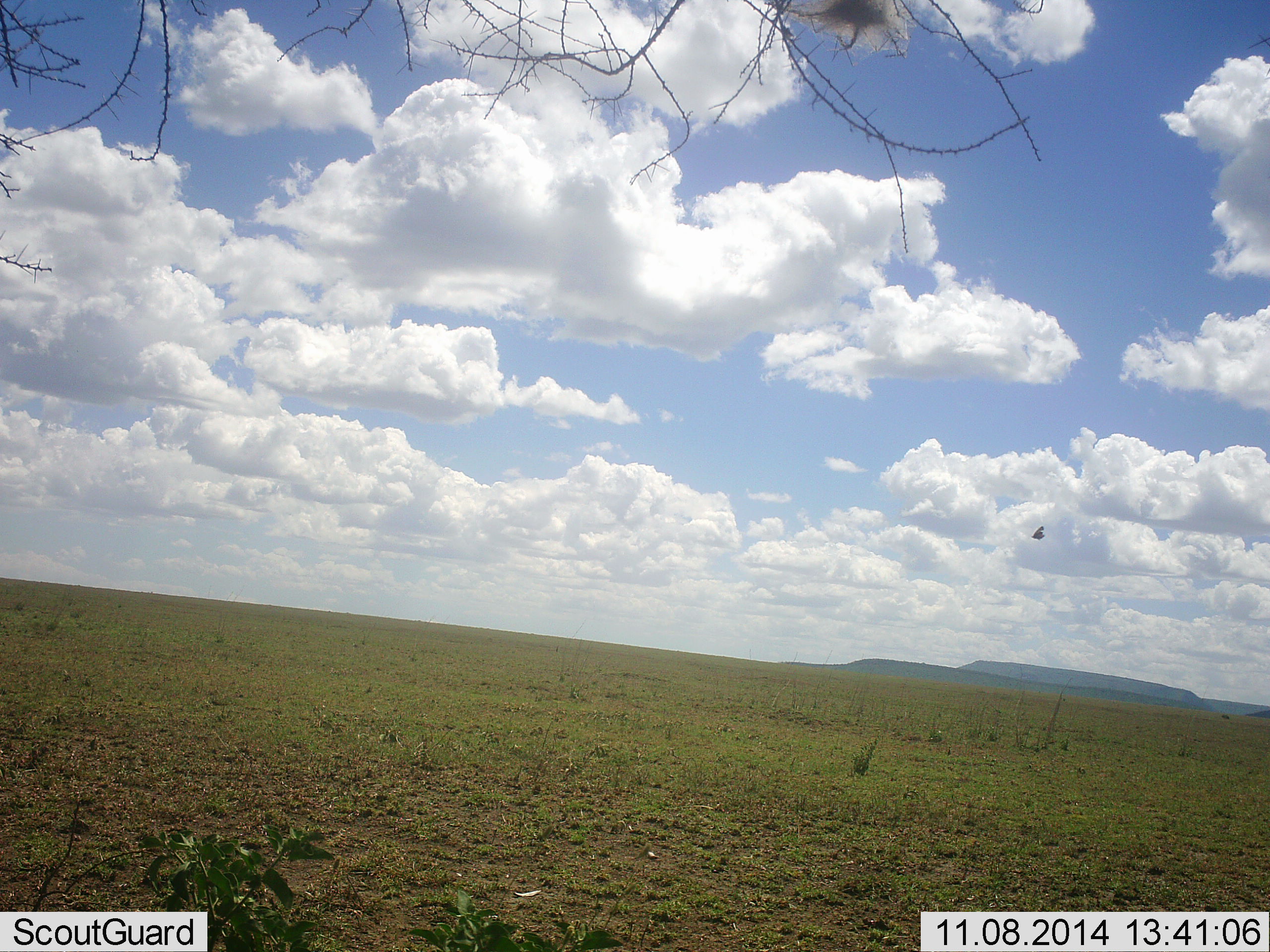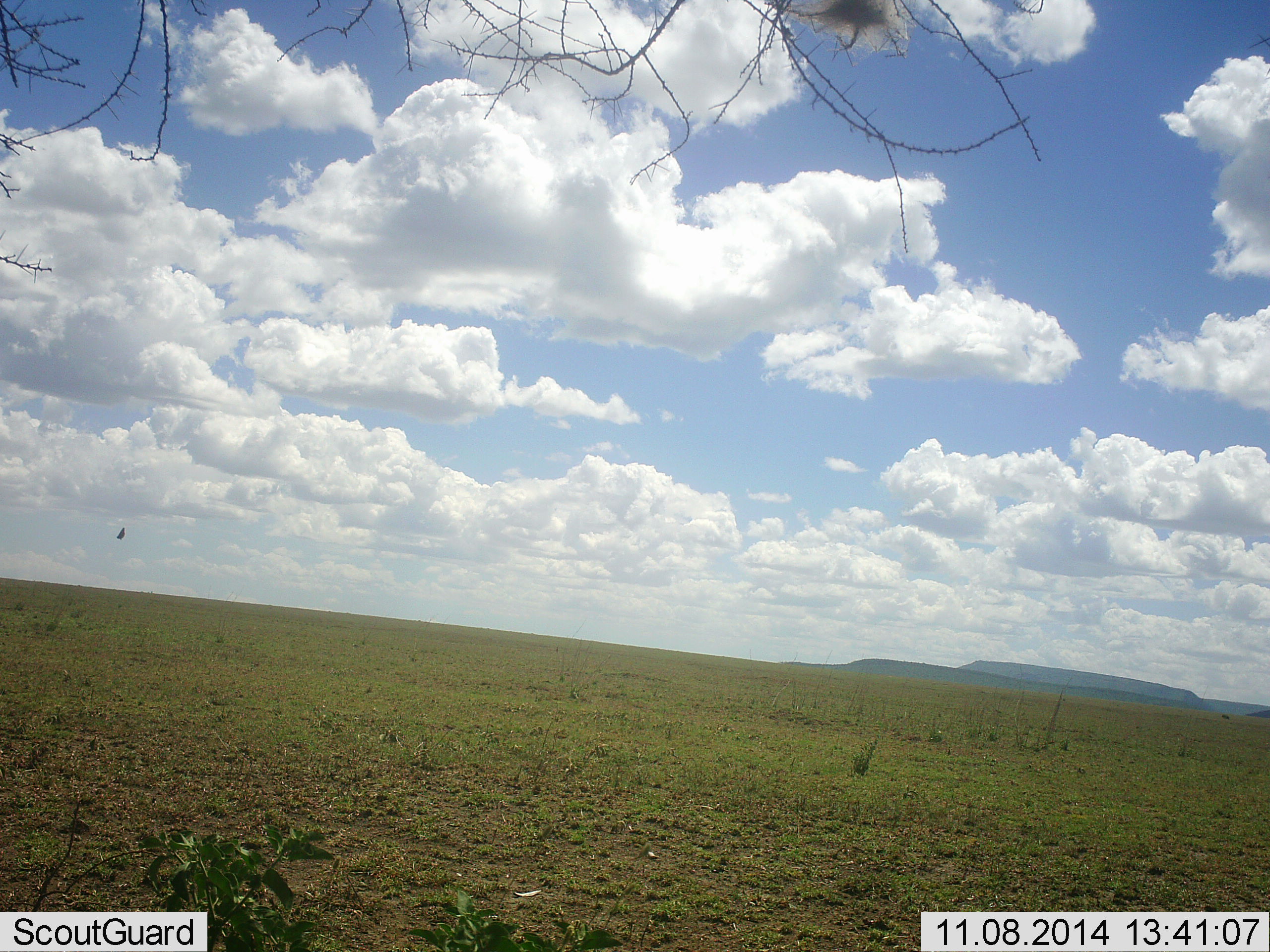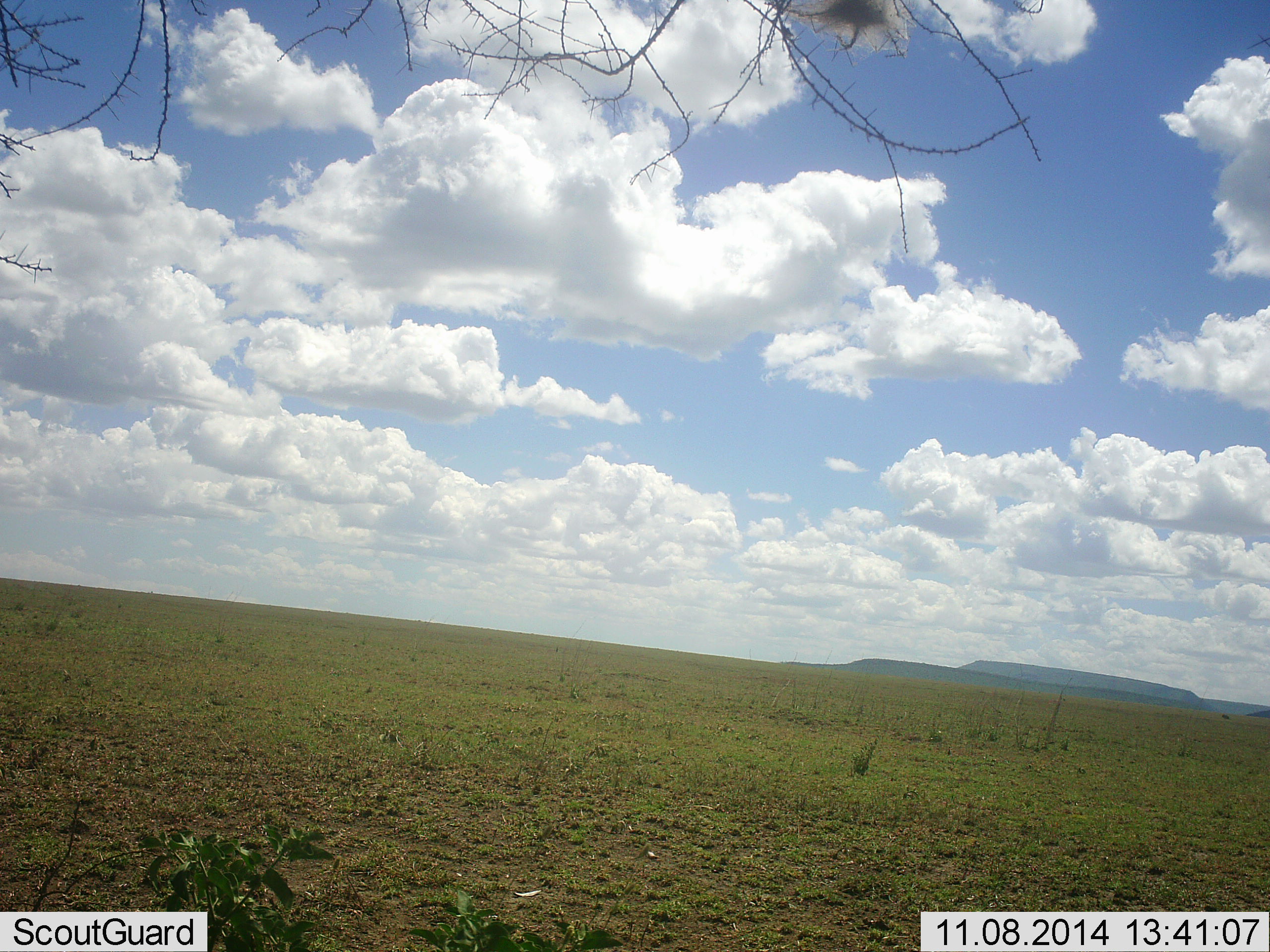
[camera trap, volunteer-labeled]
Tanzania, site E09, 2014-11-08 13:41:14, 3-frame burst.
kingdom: Animalia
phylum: Chordata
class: Aves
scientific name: Aves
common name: bird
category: otherbird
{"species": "otherbird (bird) (Aves)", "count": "1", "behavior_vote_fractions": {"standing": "0%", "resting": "0%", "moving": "100%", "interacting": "0%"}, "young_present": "0%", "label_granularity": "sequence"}